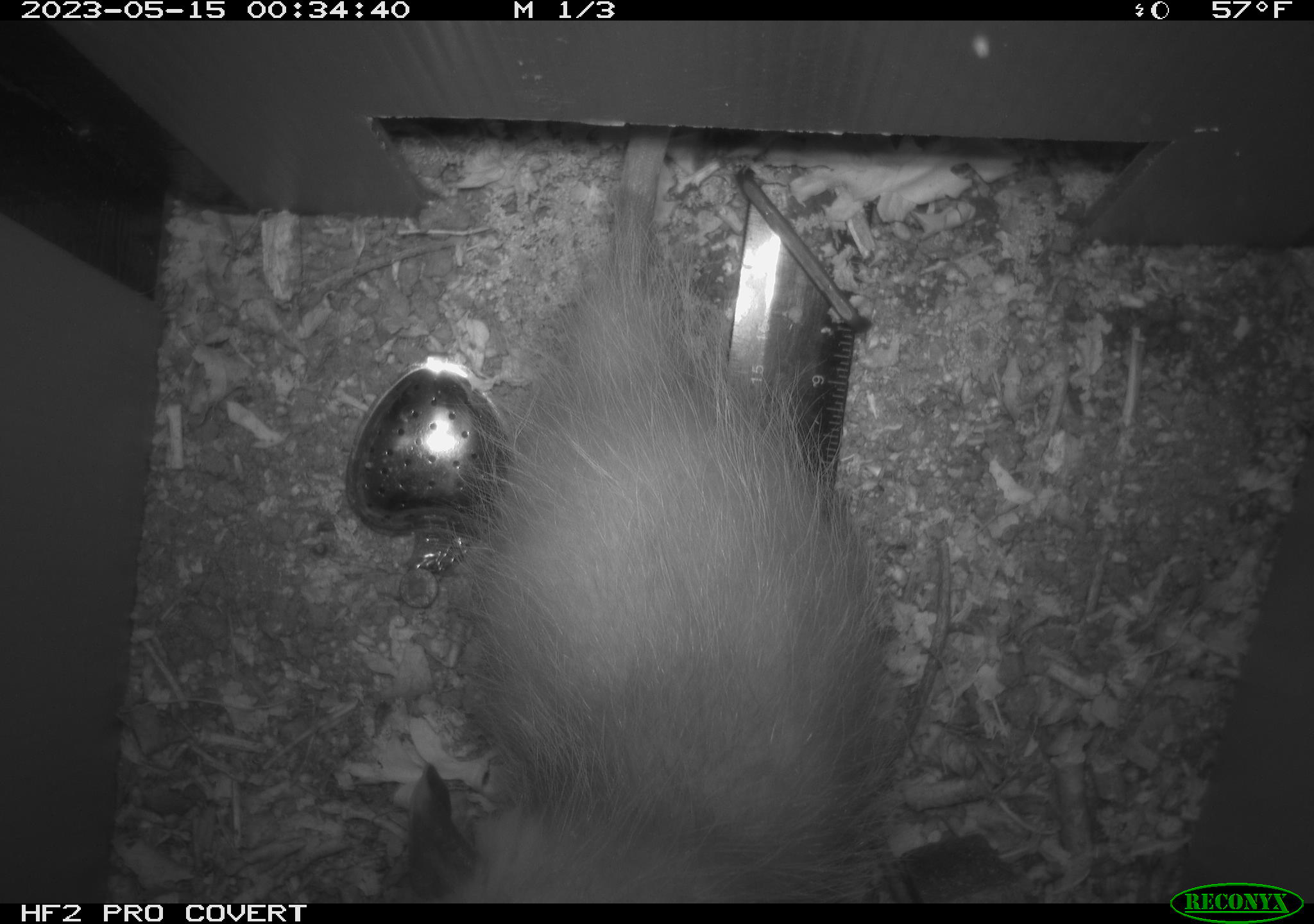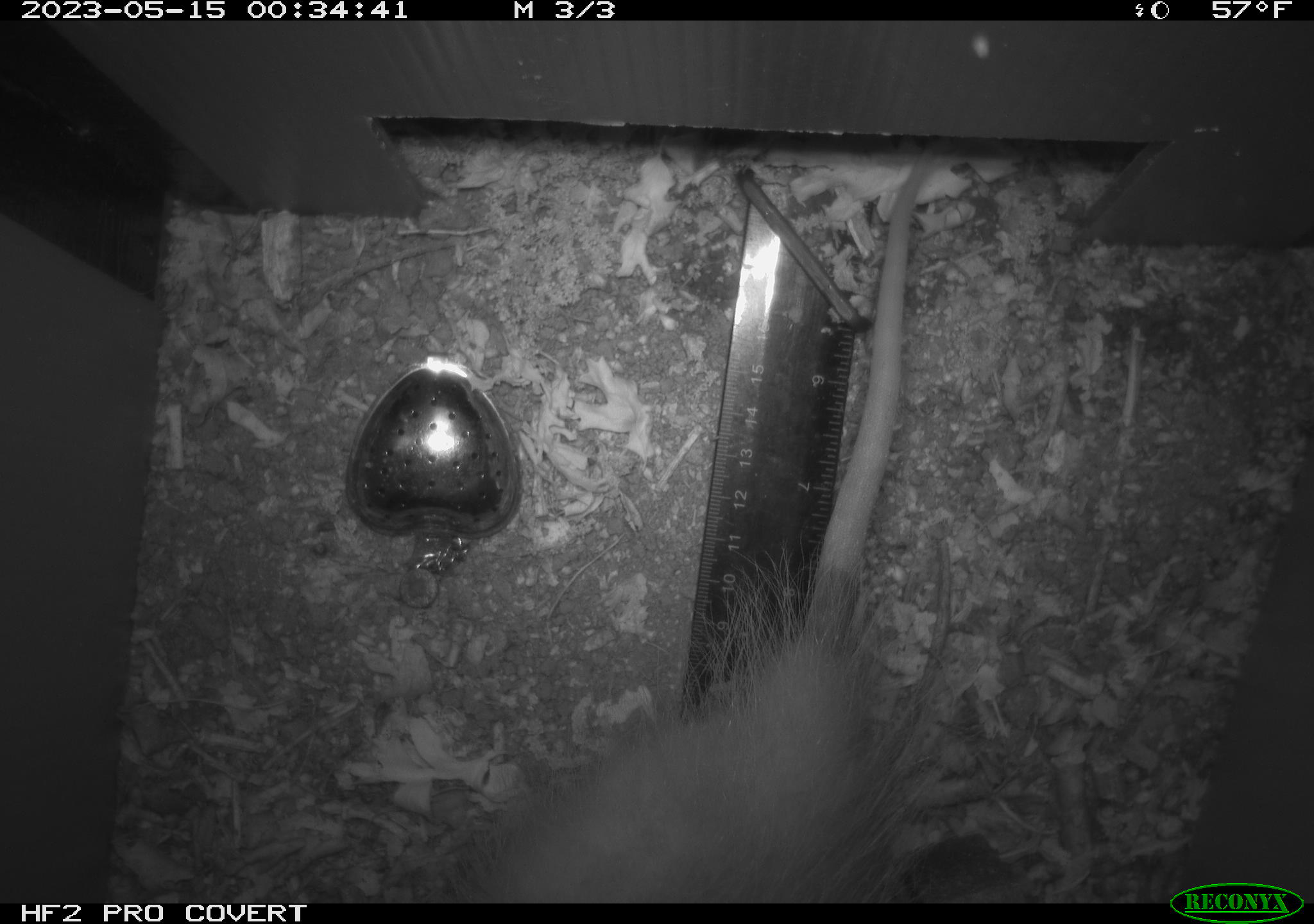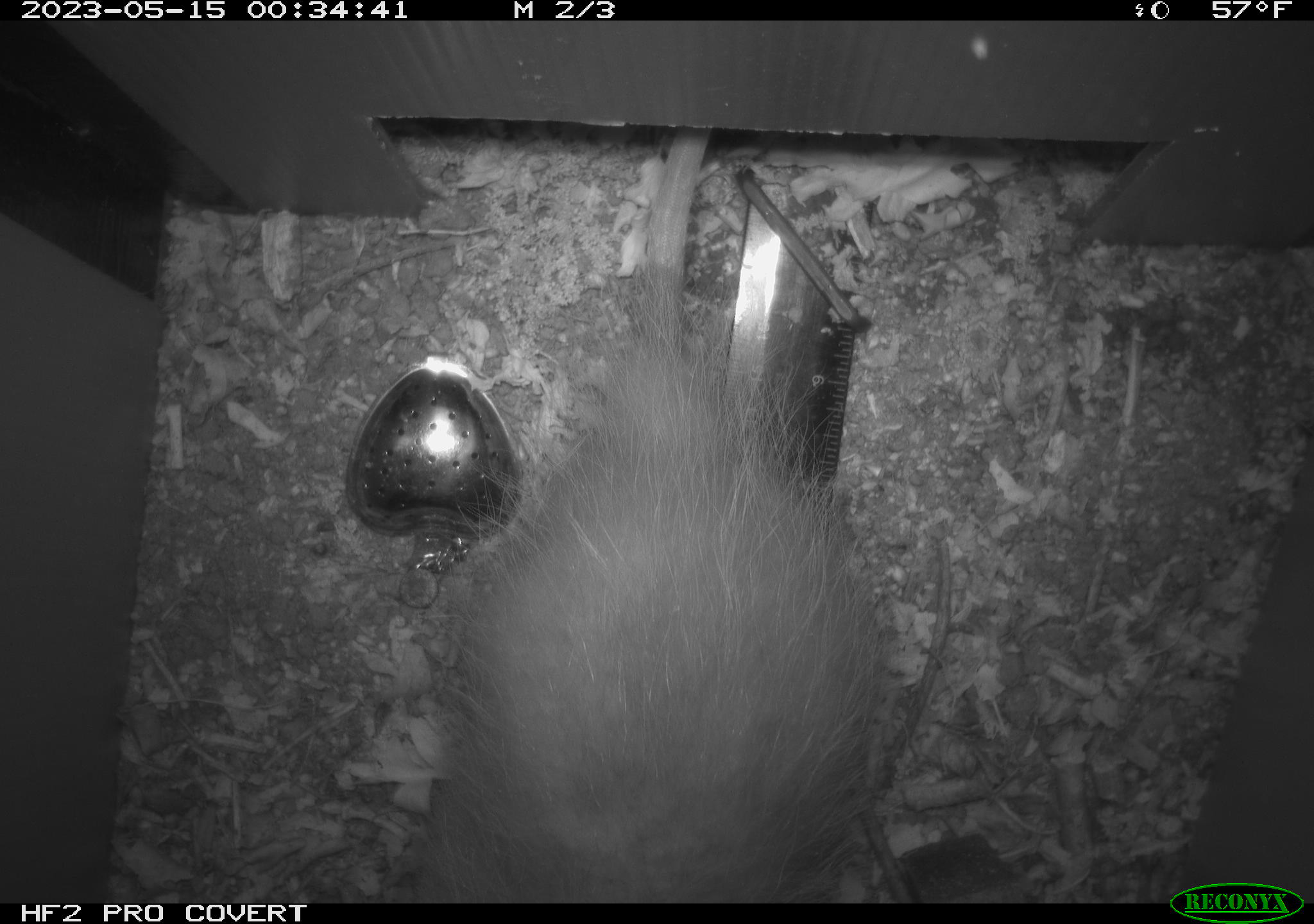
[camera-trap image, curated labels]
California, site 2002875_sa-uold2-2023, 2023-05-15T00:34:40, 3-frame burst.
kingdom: Animalia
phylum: Chordata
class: Mammalia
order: Didelphimorphia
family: Didelphidae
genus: Didelphis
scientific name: Didelphis virginiana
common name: virginia opossum